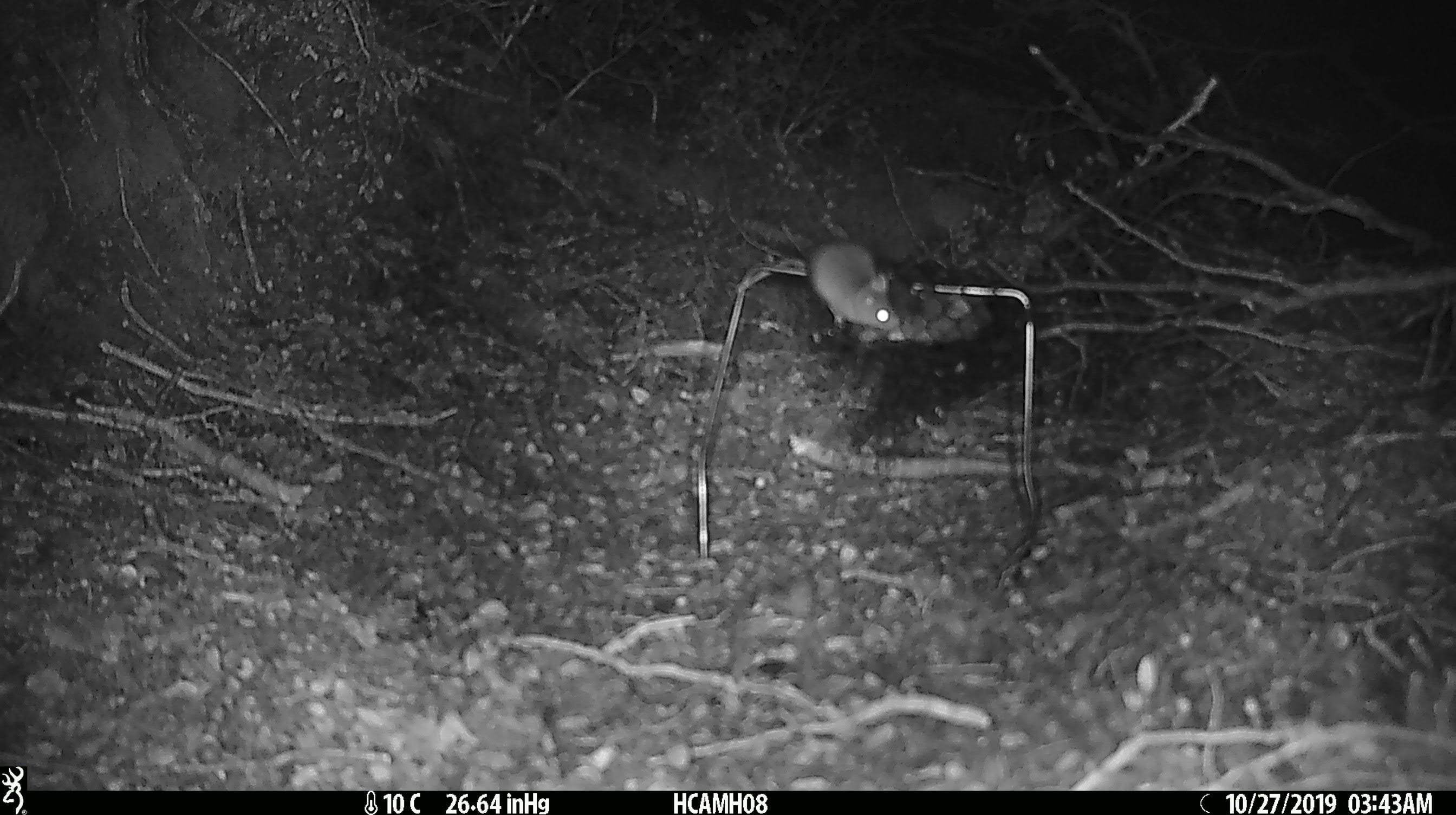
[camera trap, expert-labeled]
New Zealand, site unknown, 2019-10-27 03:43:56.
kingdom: Animalia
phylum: Chordata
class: Mammalia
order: Rodentia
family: Muridae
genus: Mus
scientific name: Mus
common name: mouse